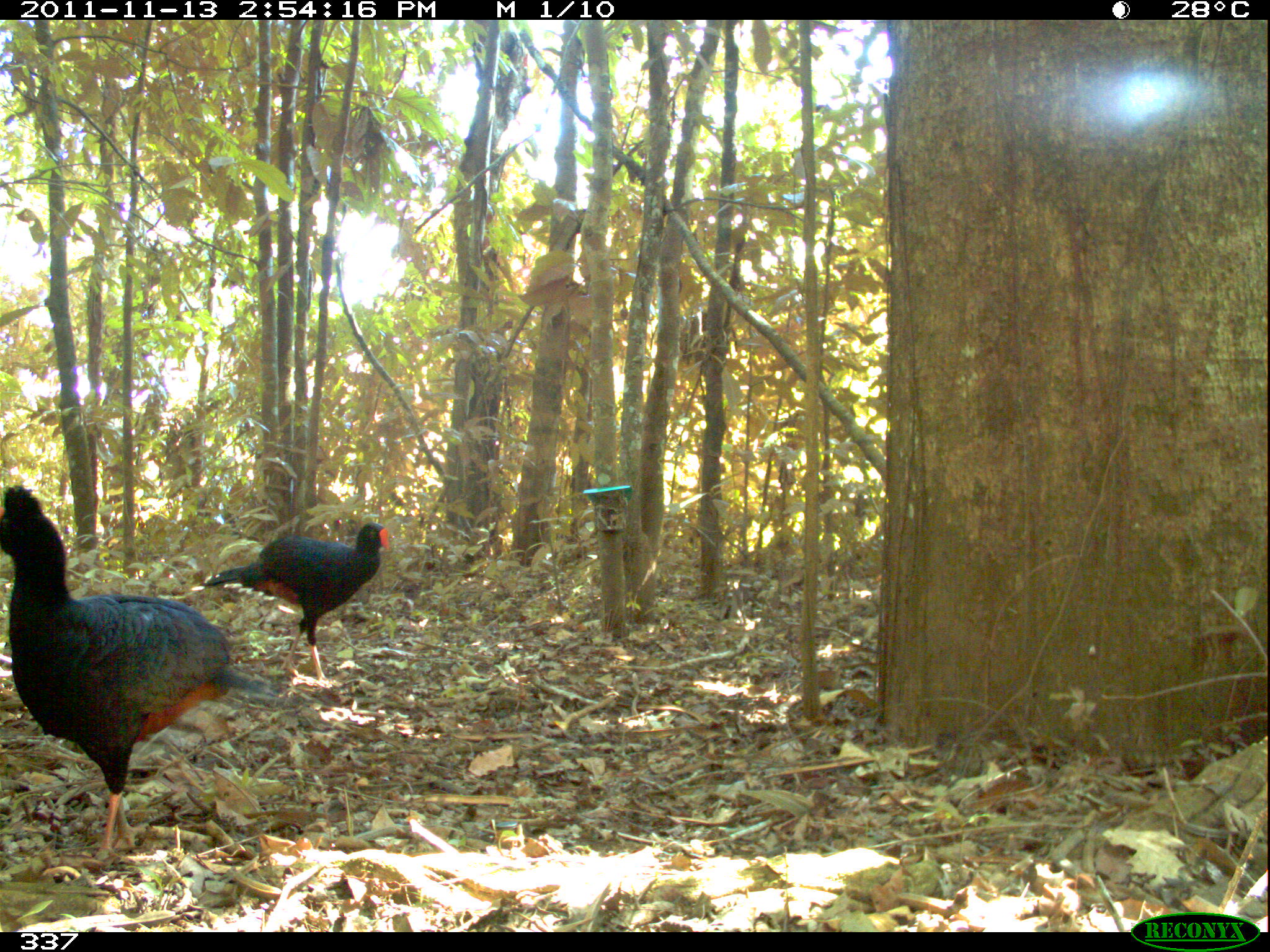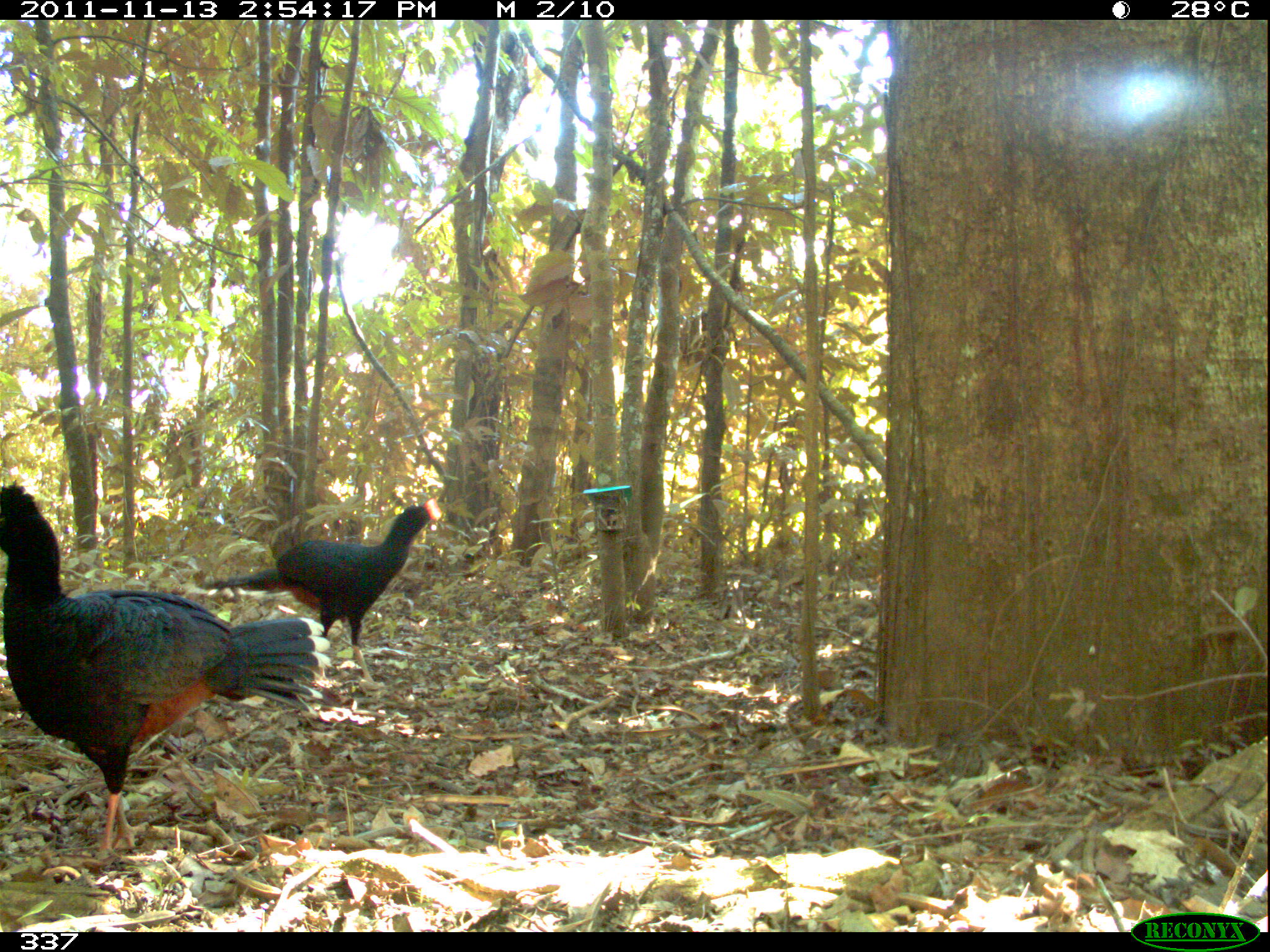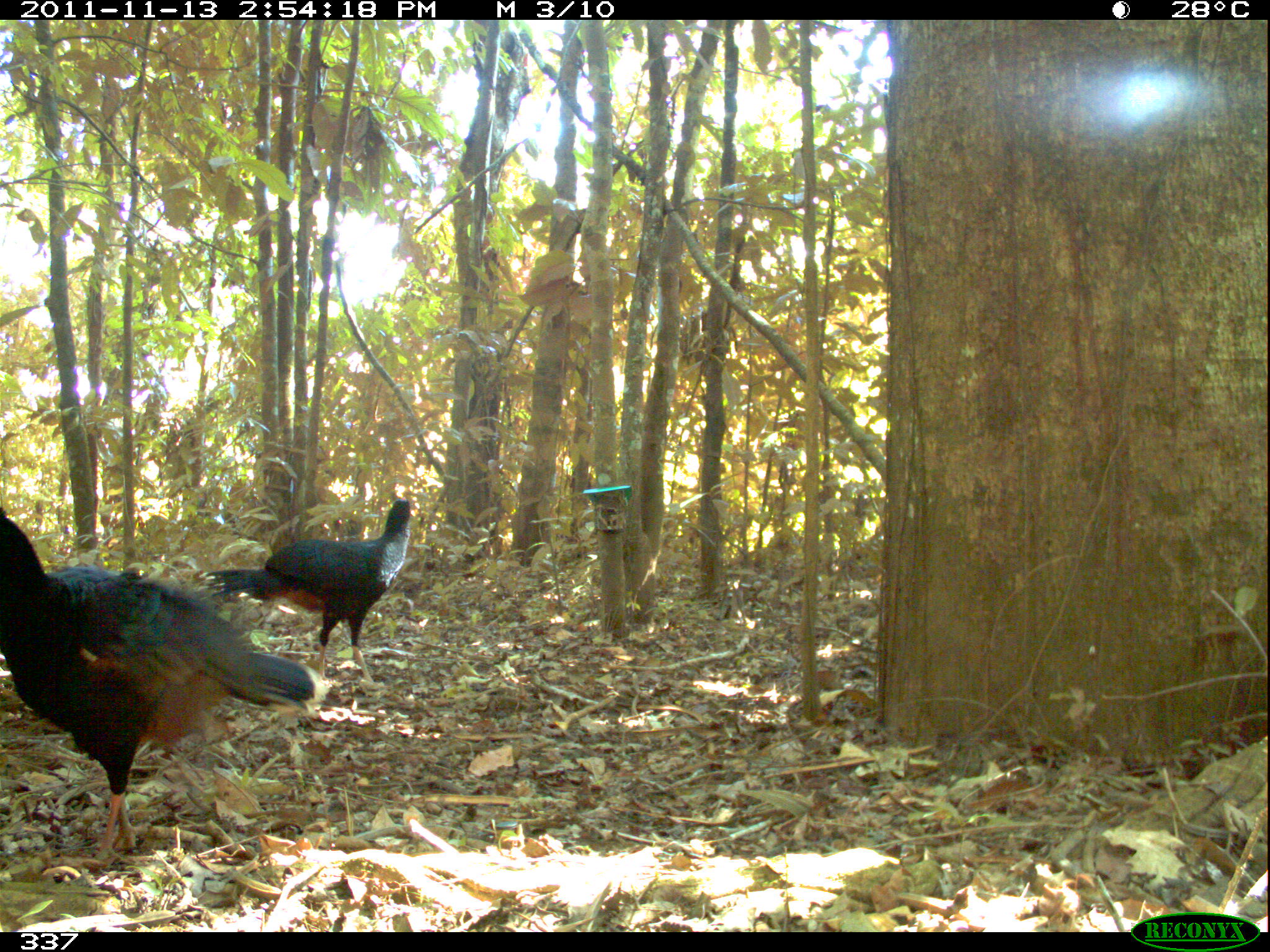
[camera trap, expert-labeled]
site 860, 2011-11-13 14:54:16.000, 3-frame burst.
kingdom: Animalia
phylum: Chordata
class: Aves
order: Galliformes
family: Cracidae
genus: Penelope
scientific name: Penelope jacquacu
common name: spix's guan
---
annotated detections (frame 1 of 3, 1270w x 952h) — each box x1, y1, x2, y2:
penelope jacquacu: 1, 482, 278, 873; 189, 521, 391, 689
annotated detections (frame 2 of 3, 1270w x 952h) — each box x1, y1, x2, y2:
penelope jacquacu: 0, 479, 336, 869; 189, 495, 444, 703